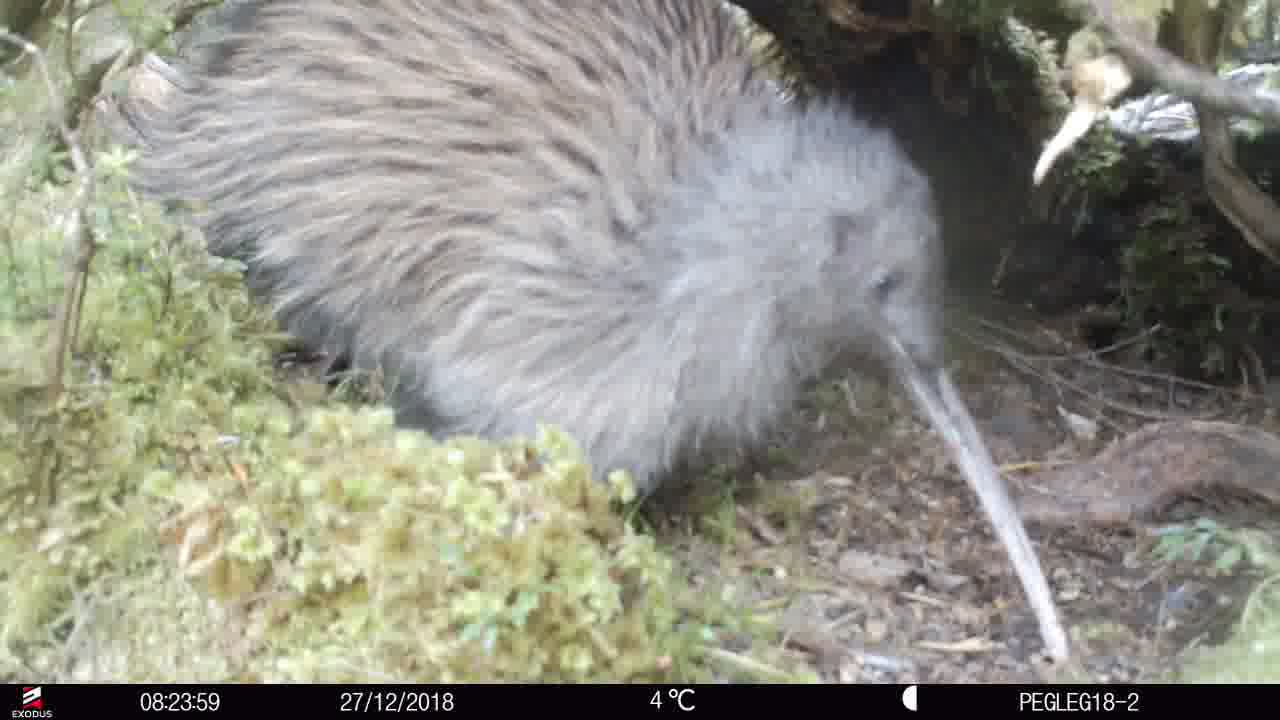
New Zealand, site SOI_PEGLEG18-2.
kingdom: Animalia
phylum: Chordata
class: Aves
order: Apterygiformes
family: Apterygidae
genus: Apteryx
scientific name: Apteryx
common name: kiwi